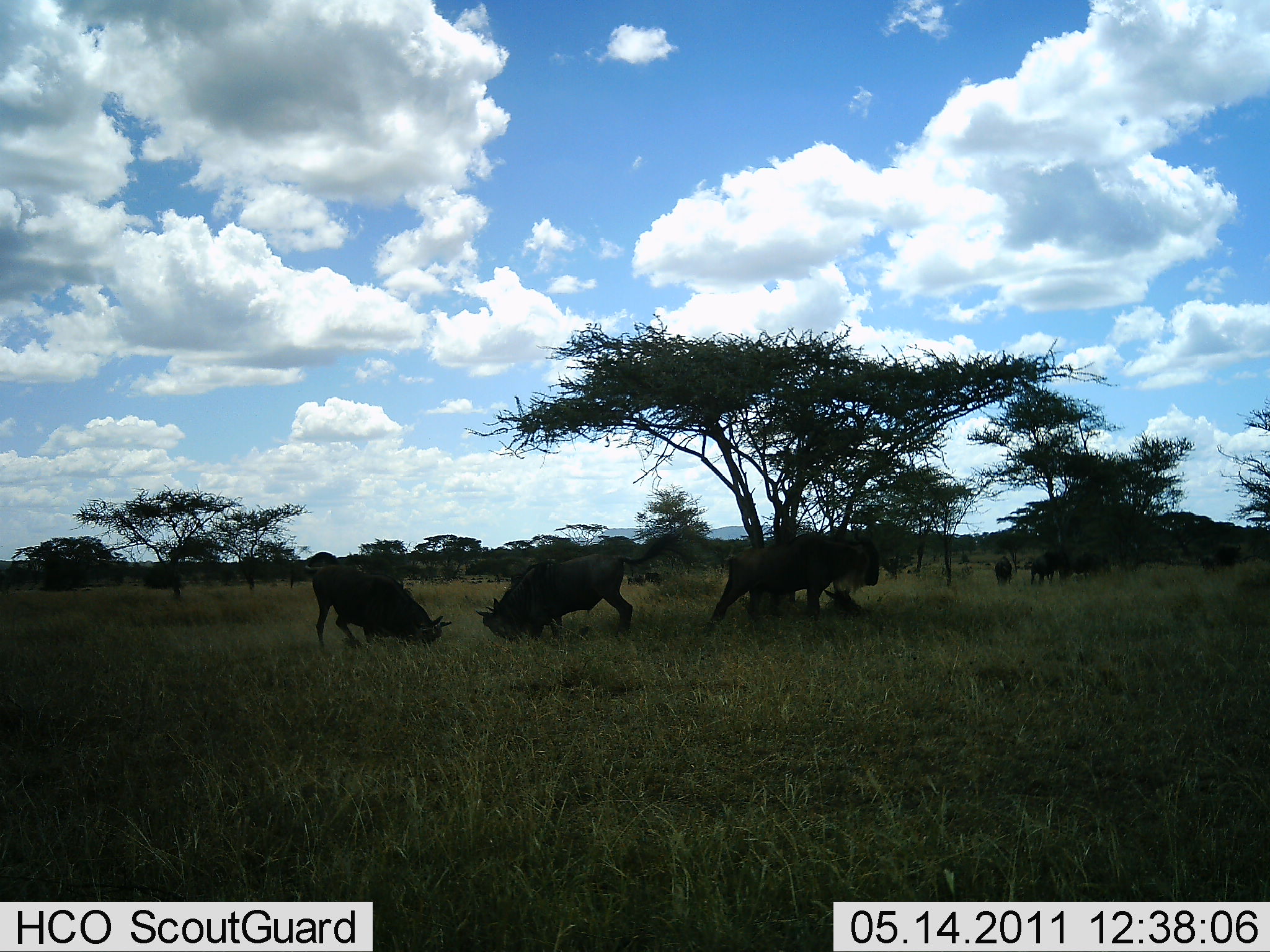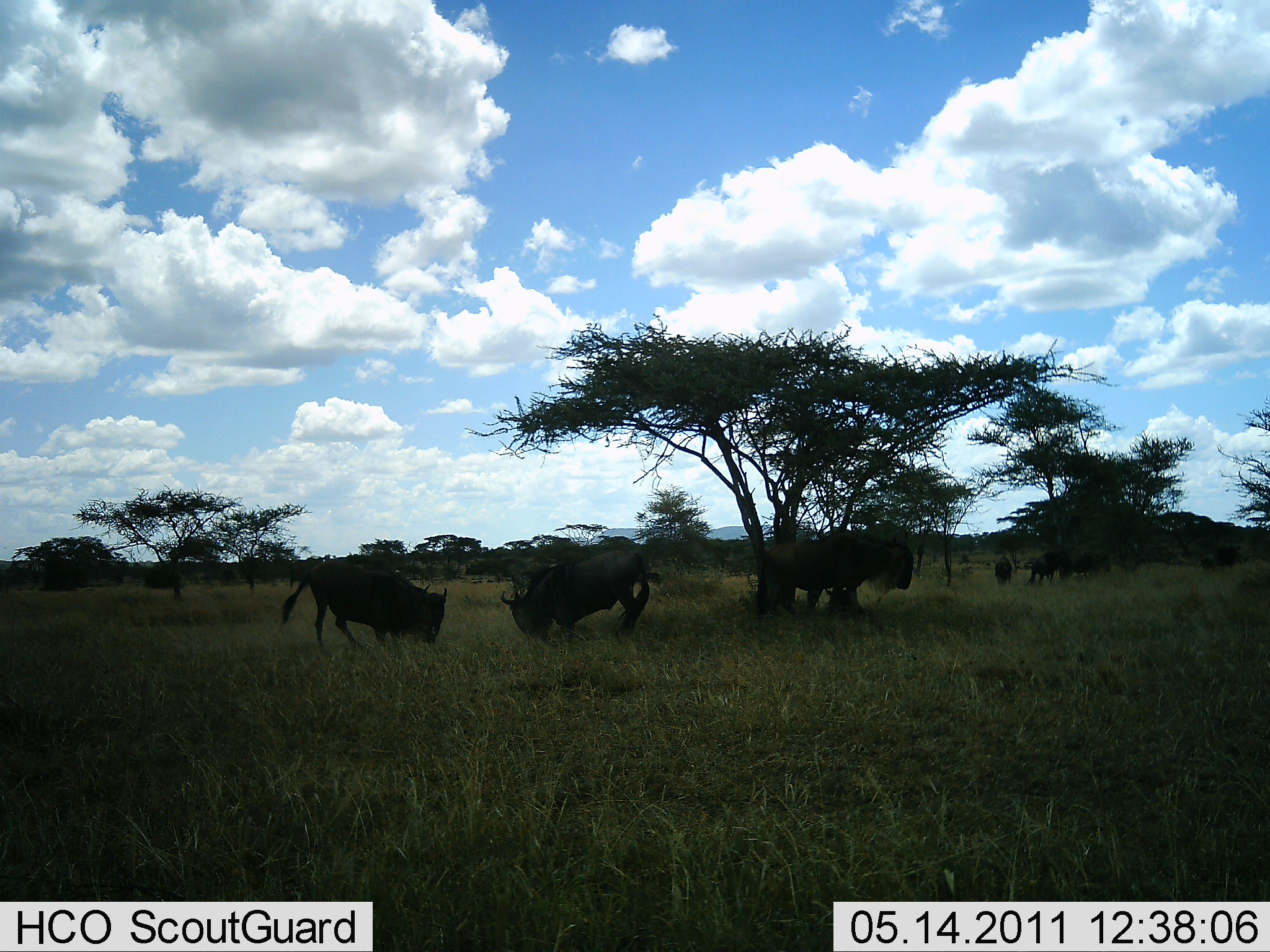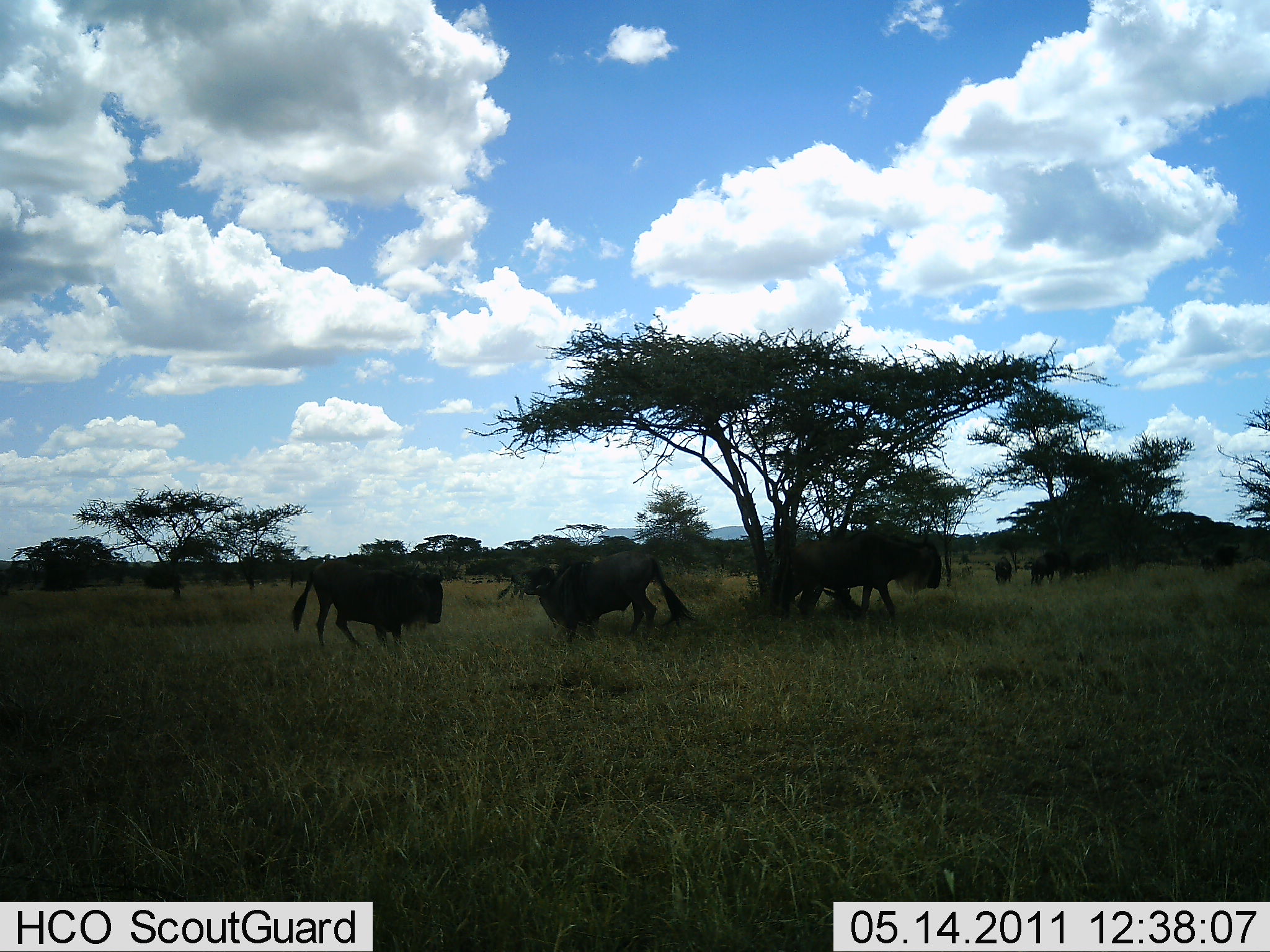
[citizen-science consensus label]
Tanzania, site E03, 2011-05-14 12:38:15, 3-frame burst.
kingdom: Animalia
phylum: Chordata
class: Mammalia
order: Artiodactyla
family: Bovidae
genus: Connochaetes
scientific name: Connochaetes taurinus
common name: blue wildebeest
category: wildebeest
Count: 7.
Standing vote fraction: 50%.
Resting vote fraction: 20%.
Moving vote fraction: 60%.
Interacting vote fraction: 40%.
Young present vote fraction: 0%.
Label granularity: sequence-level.